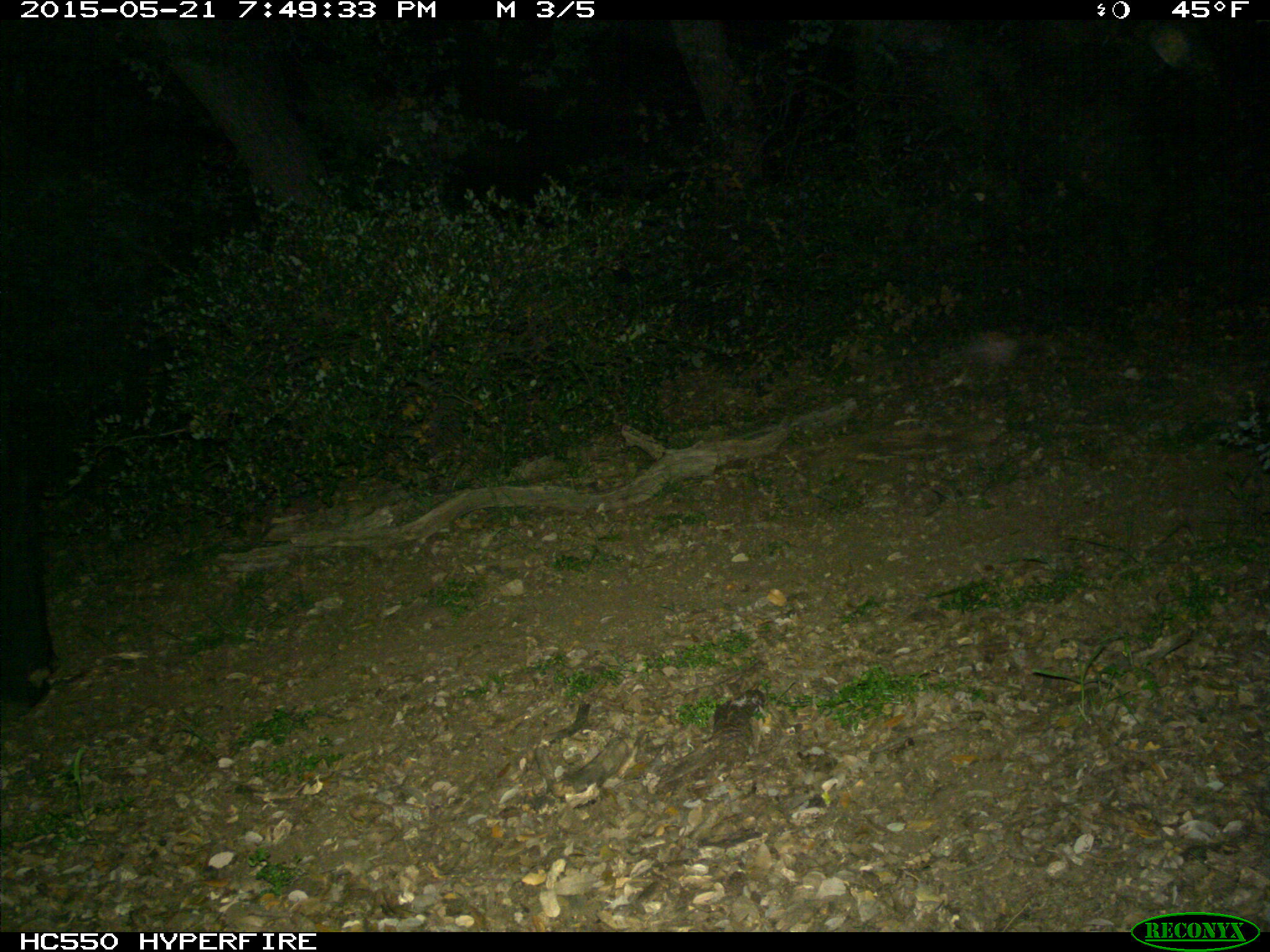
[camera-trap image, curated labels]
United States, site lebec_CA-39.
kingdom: Animalia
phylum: Chordata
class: Mammalia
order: Artiodactyla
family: Bovidae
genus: Bos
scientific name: Bos taurus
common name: domestic cow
Bos taurus (domestic cow).